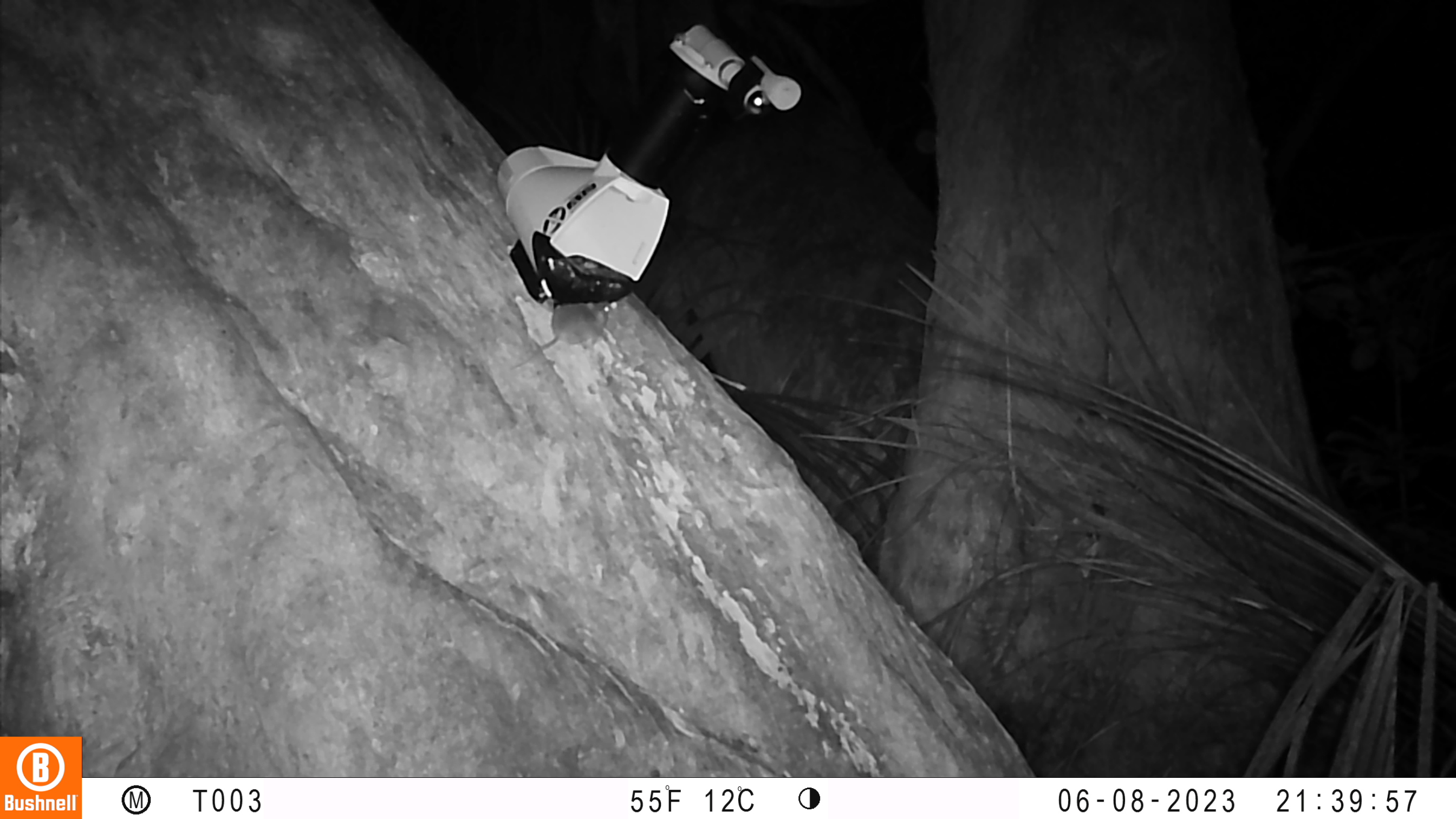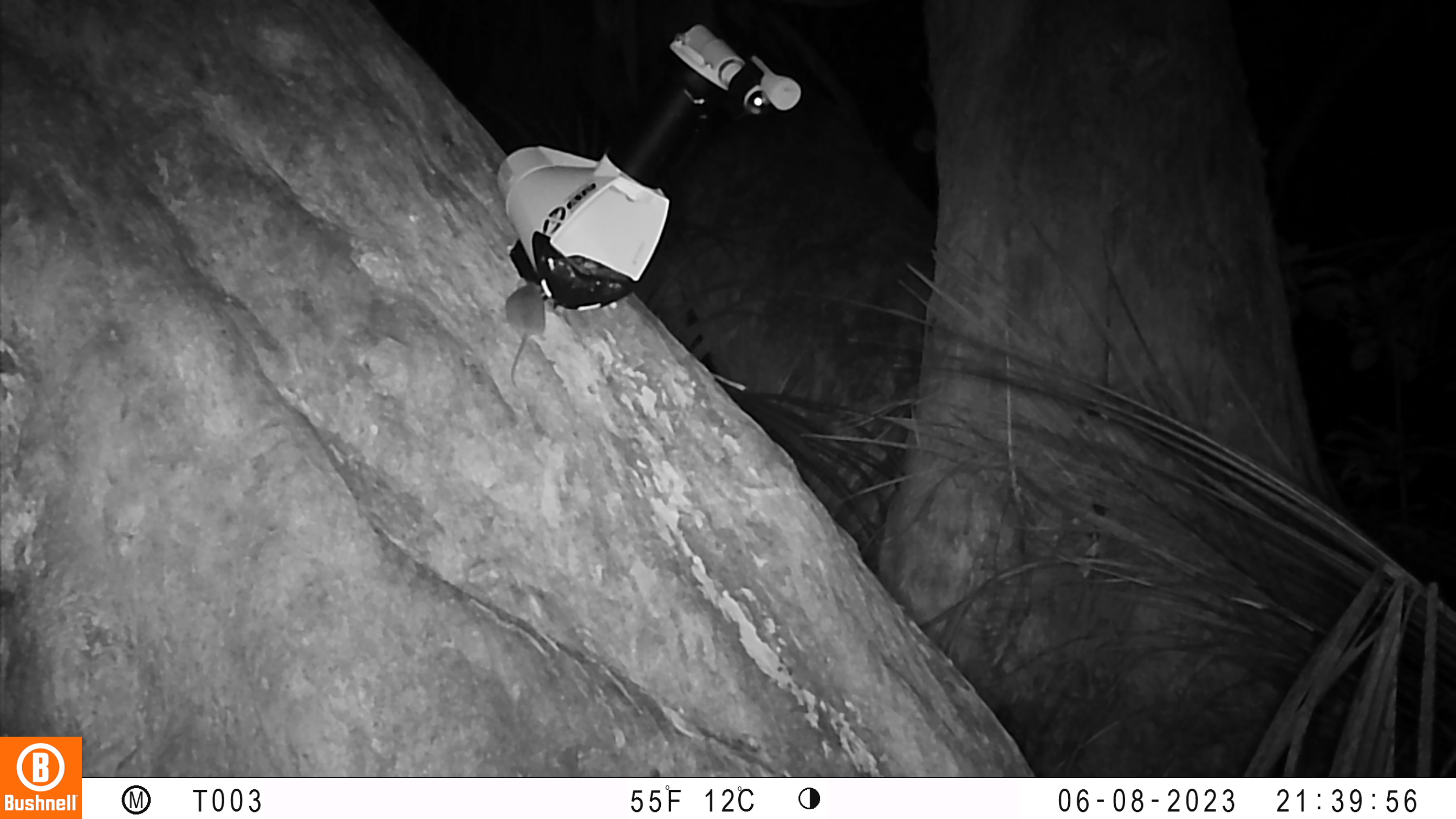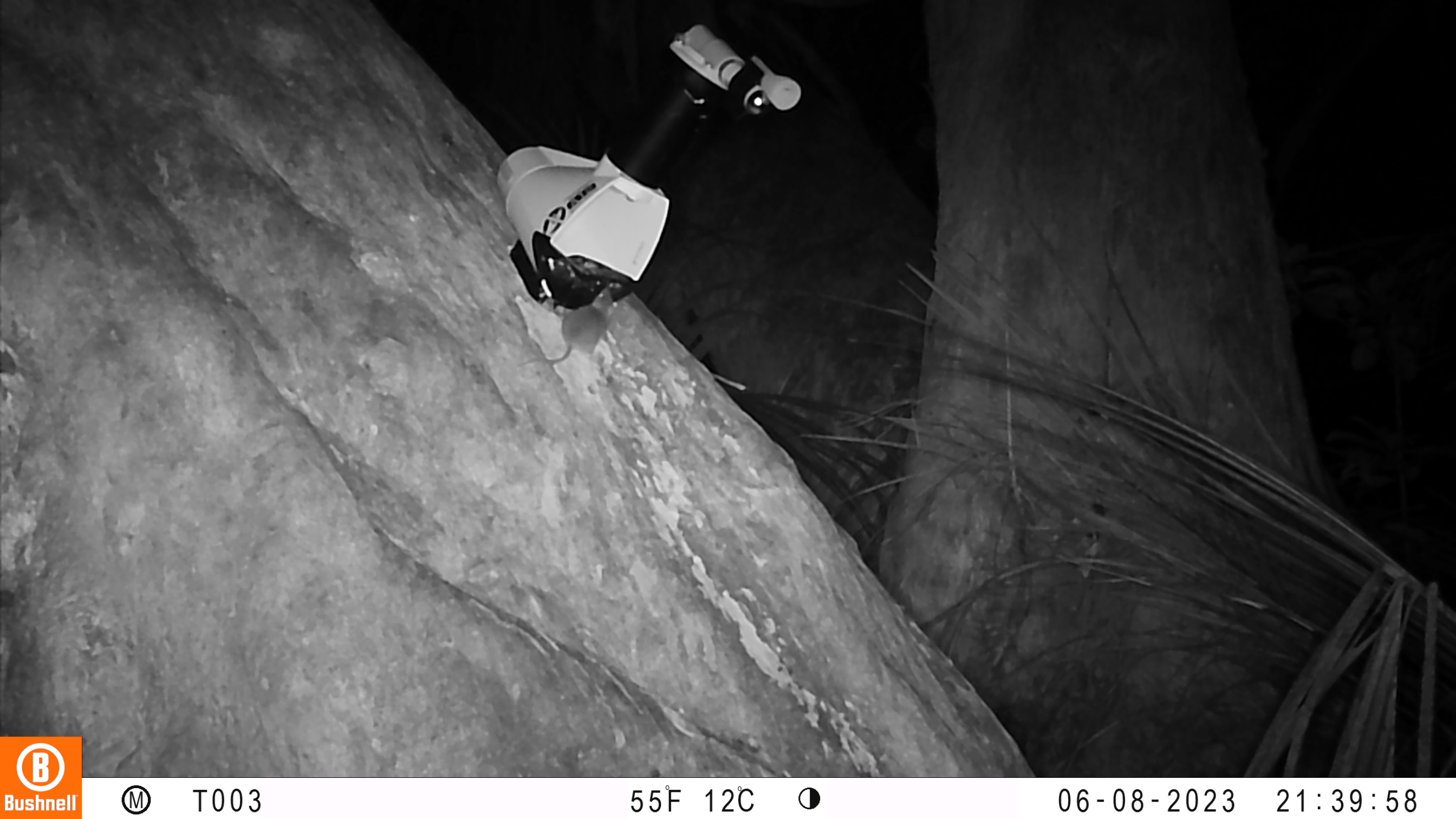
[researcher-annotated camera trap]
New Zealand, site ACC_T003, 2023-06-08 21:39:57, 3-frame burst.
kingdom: Animalia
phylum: Chordata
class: Mammalia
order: Rodentia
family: Muridae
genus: Mus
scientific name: Mus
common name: mouse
Mouse (Mus).